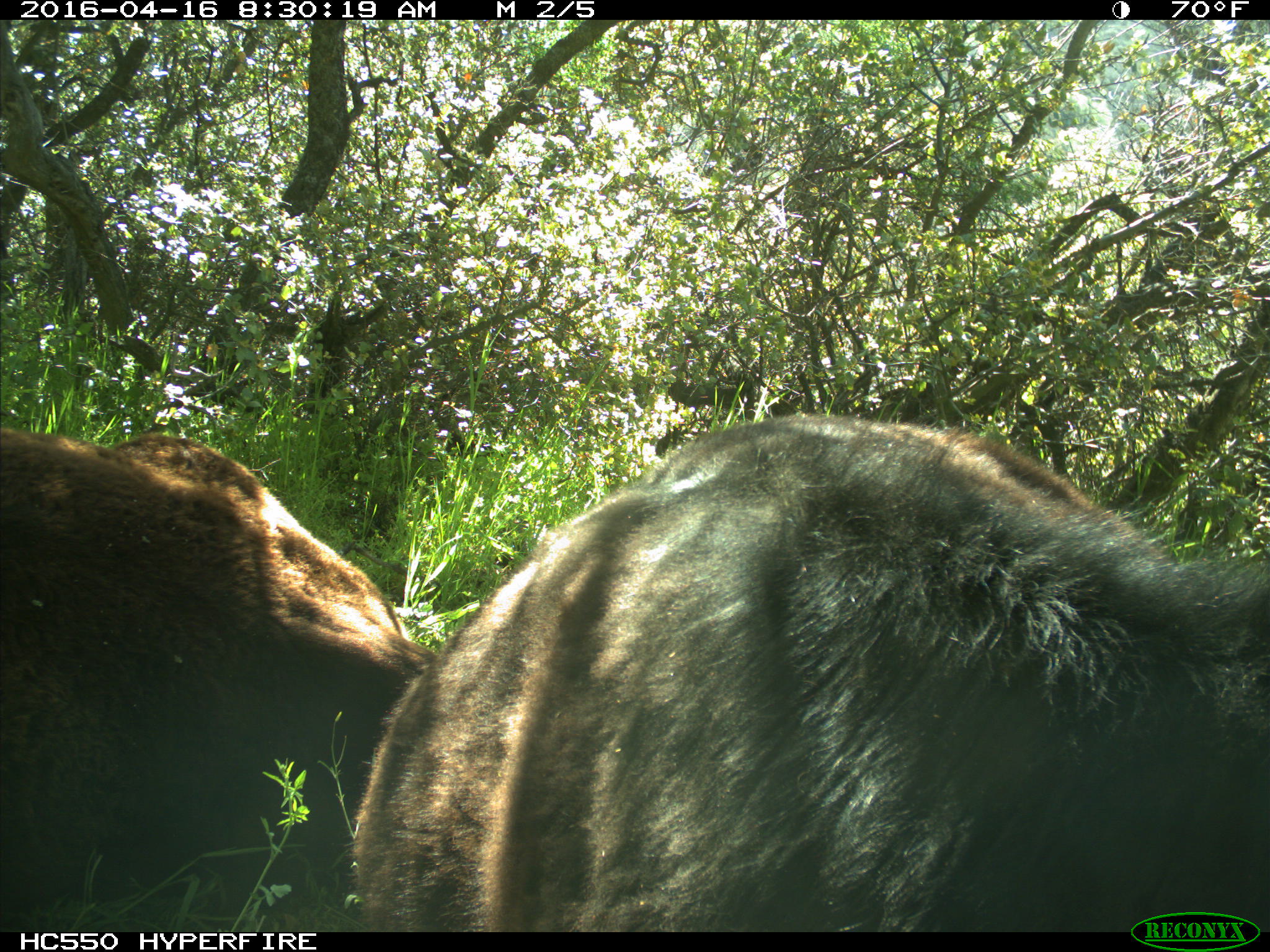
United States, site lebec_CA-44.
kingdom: Animalia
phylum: Chordata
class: Mammalia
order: Artiodactyla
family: Bovidae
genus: Bos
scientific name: Bos taurus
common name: domestic cow